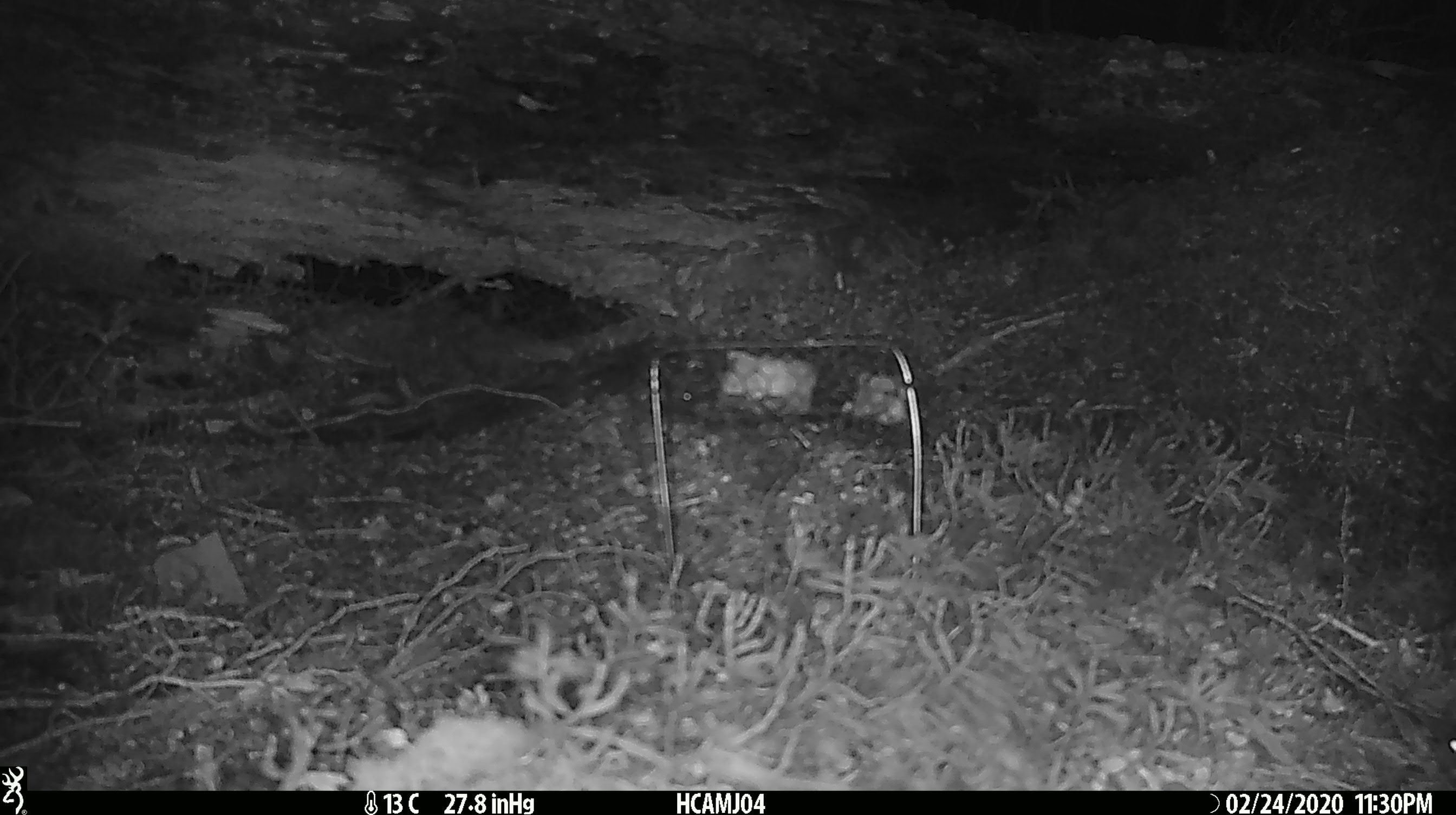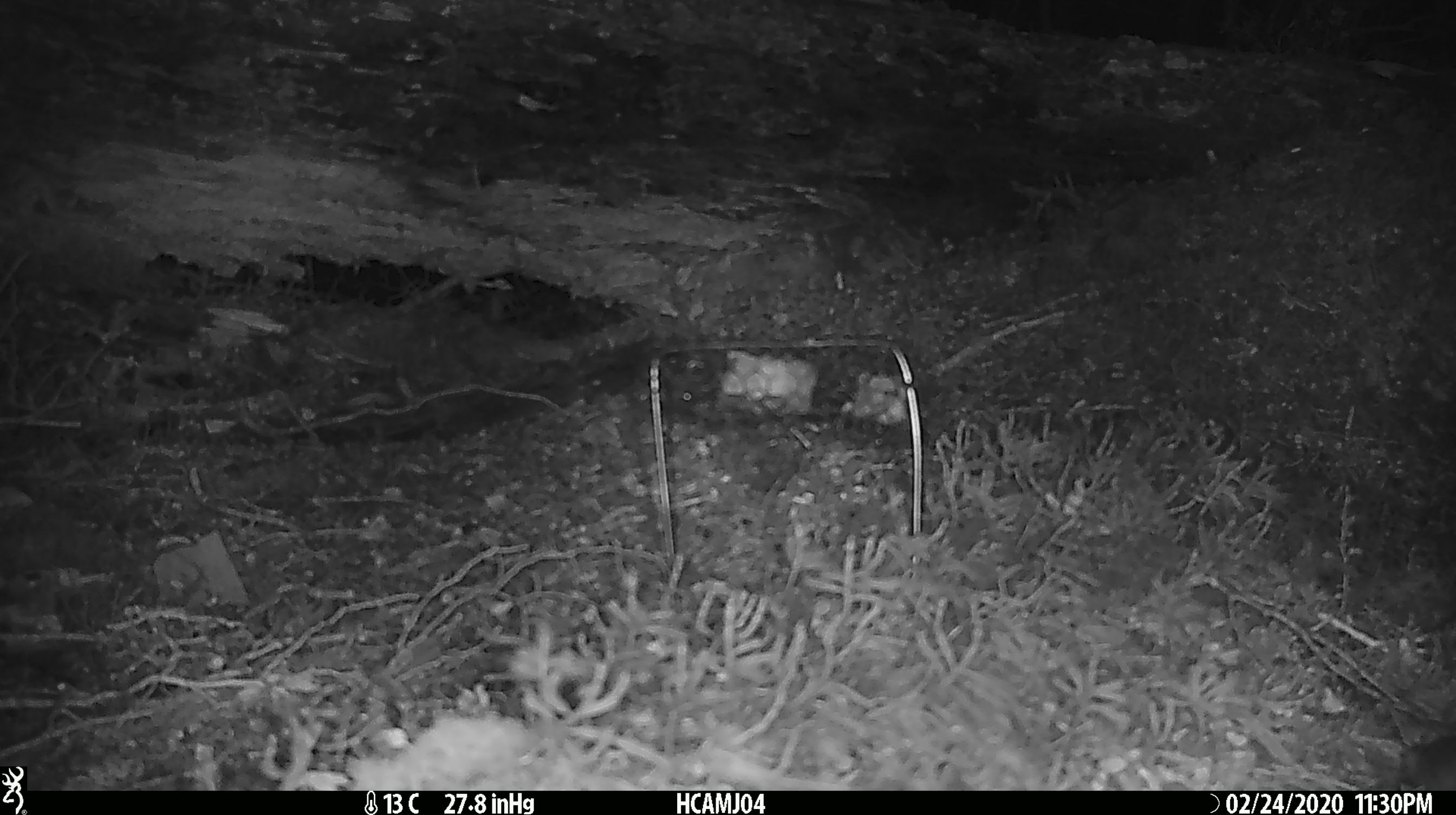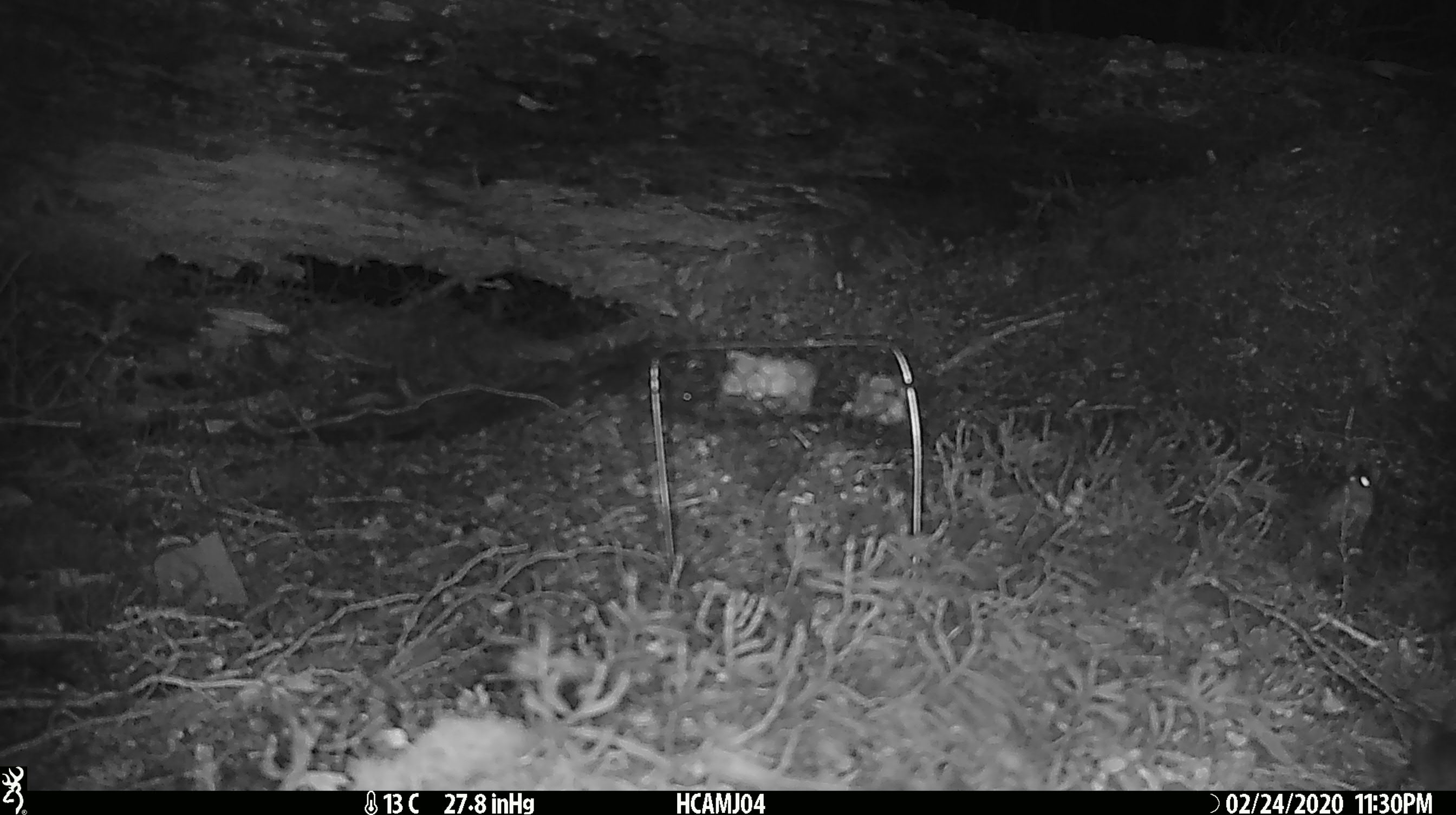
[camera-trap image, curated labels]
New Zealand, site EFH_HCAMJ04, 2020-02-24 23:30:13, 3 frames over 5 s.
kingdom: Animalia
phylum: Chordata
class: Mammalia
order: Rodentia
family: Muridae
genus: Mus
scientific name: Mus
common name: mouse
Mouse (Mus).